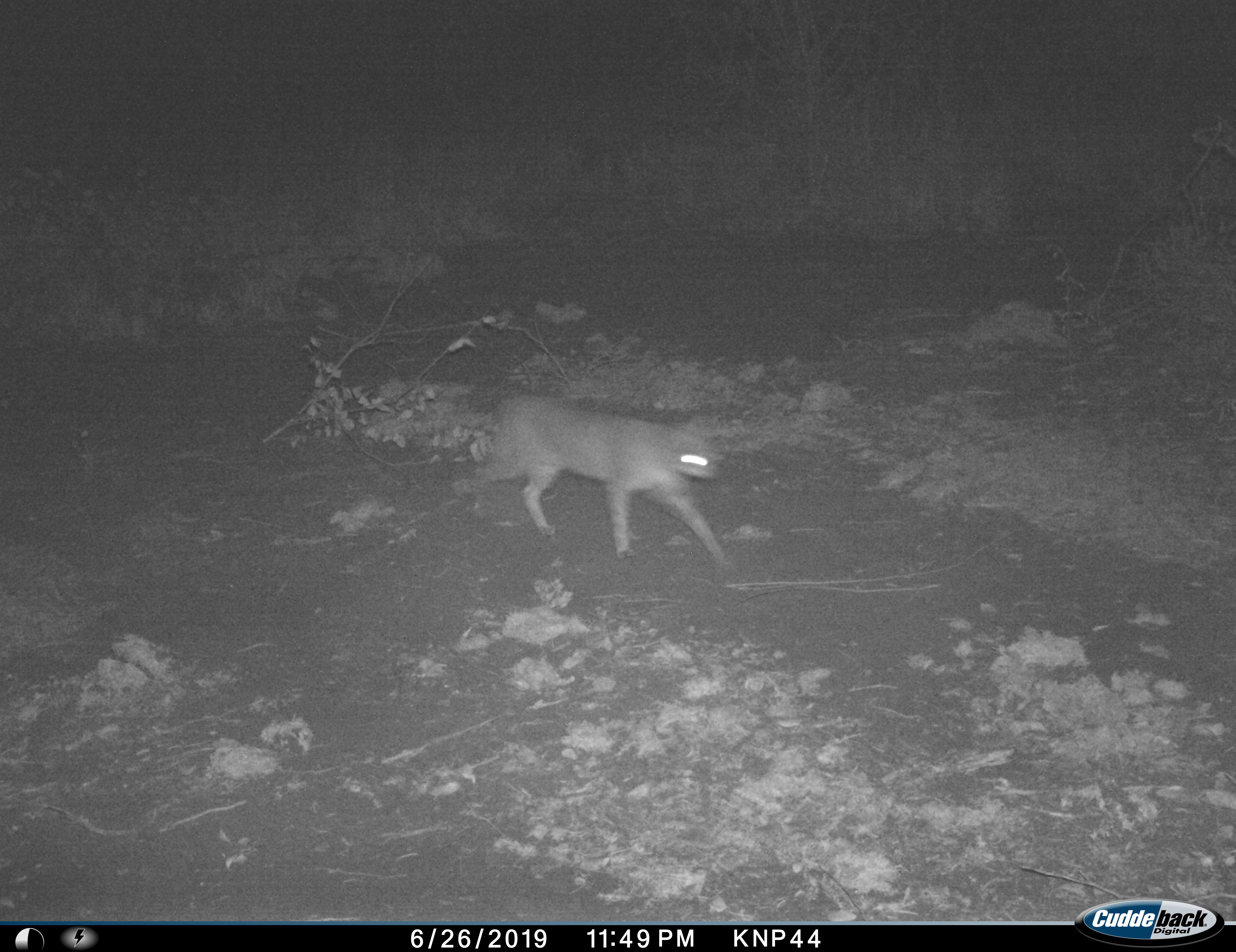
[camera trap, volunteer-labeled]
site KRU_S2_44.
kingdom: Animalia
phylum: Chordata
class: Mammalia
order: Carnivora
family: Felidae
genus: Caracal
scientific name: Caracal caracal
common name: caracal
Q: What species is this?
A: Caracal (Caracal caracal).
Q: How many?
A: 1.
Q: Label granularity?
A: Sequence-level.